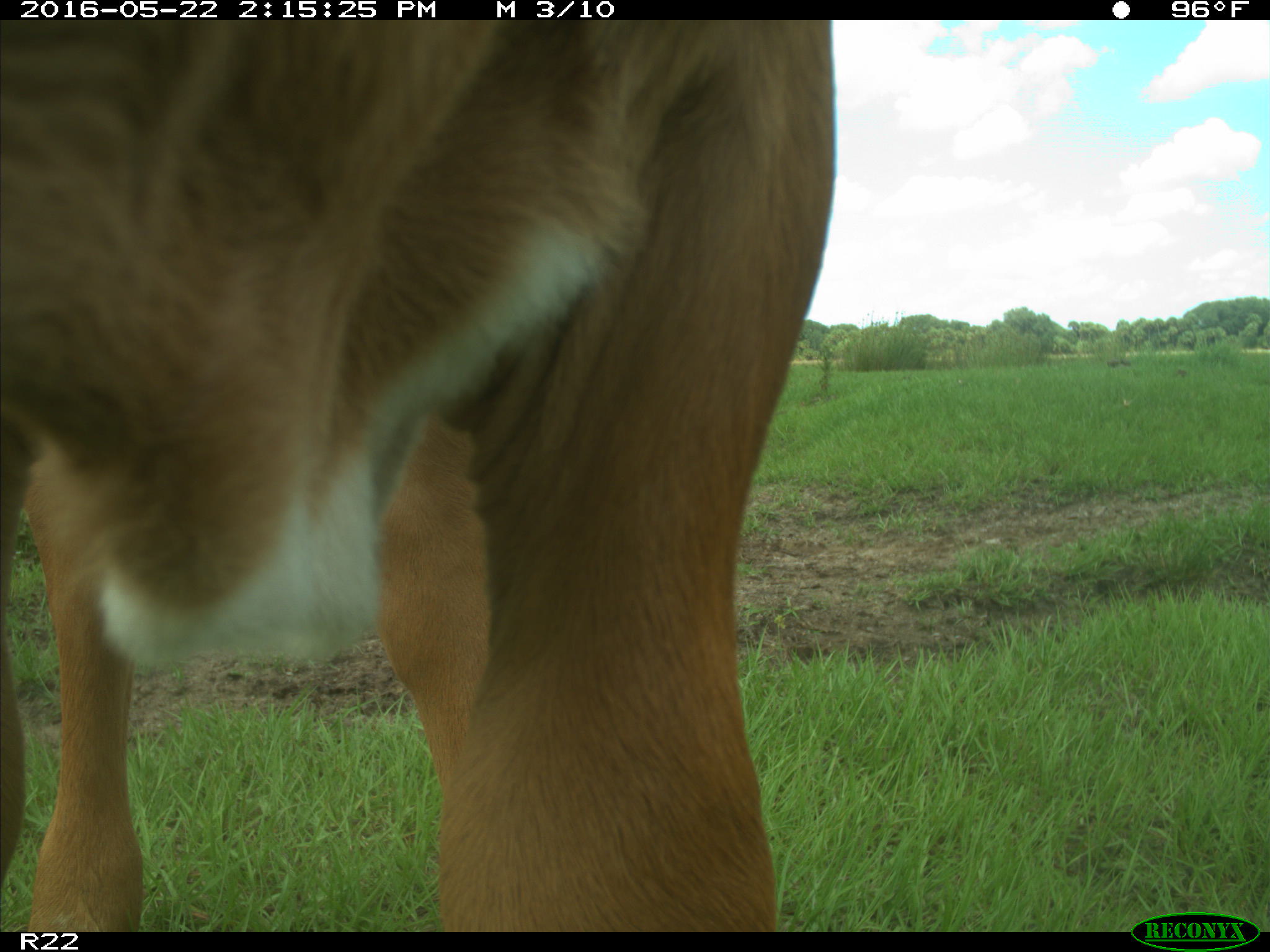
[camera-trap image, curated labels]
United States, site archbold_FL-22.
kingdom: Animalia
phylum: Chordata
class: Mammalia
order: Artiodactyla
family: Bovidae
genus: Bos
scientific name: Bos taurus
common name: domestic cow